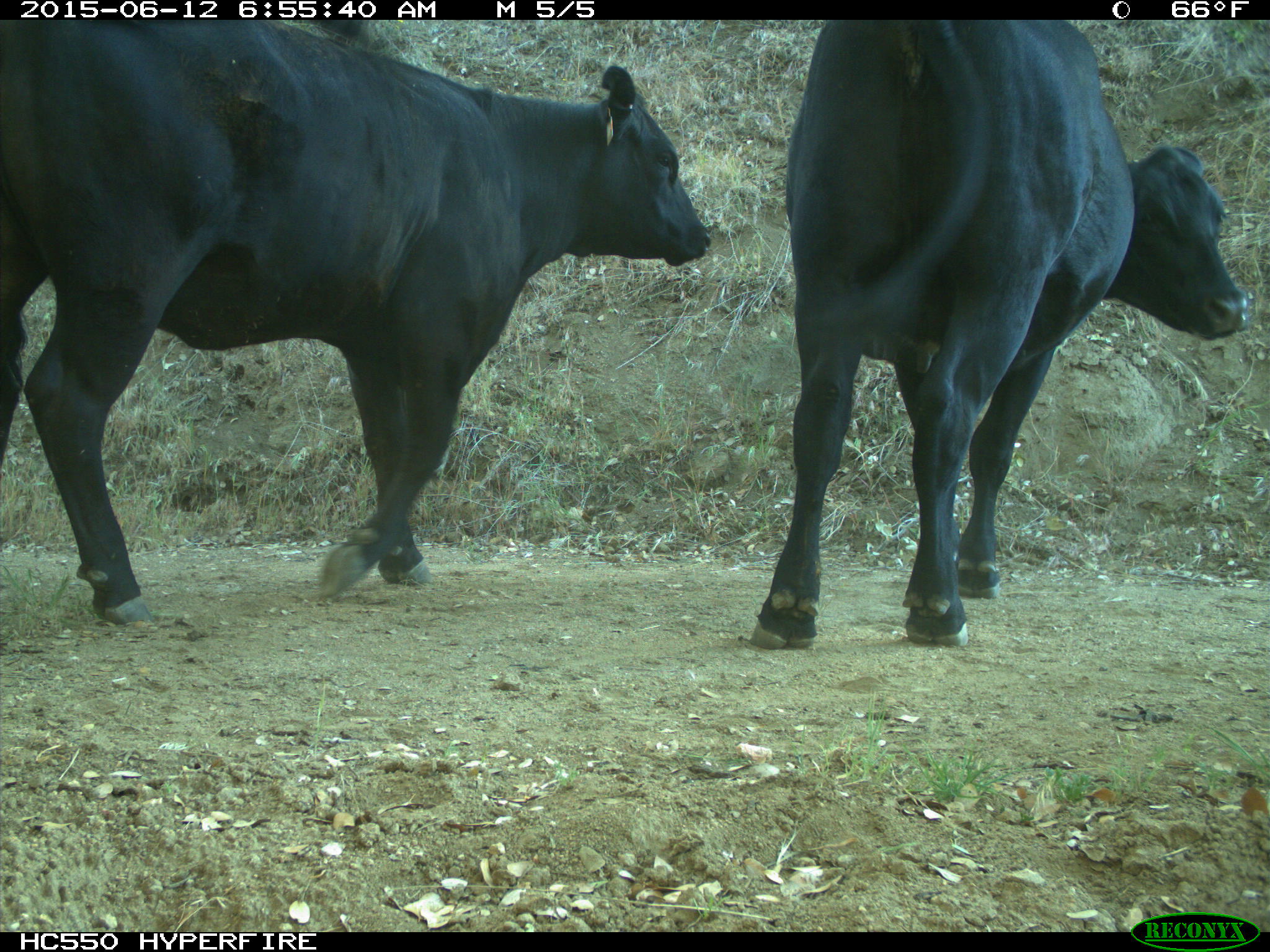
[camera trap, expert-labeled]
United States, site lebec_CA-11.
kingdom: Animalia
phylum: Chordata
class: Mammalia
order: Artiodactyla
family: Bovidae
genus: Bos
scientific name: Bos taurus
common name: domestic cow